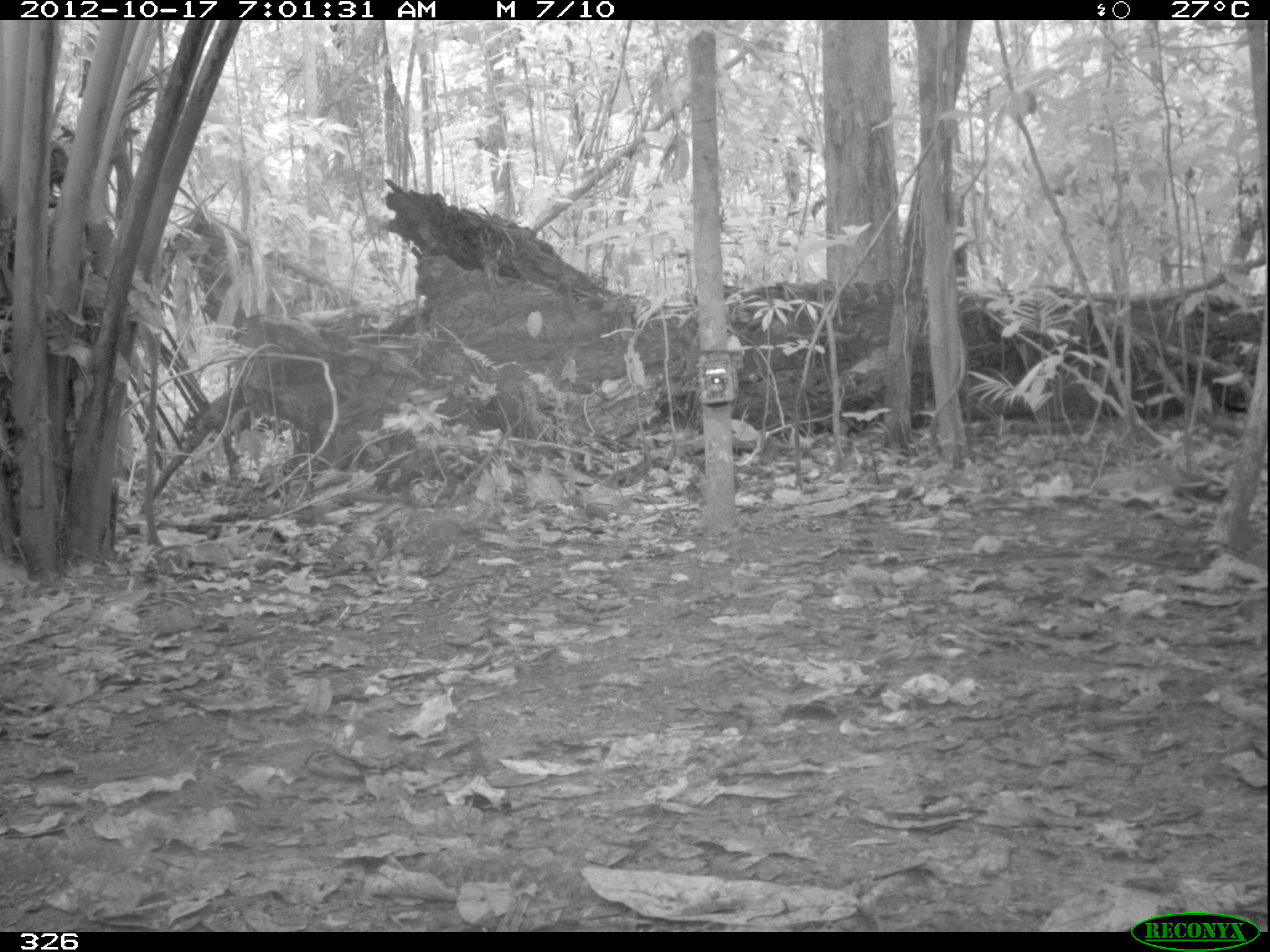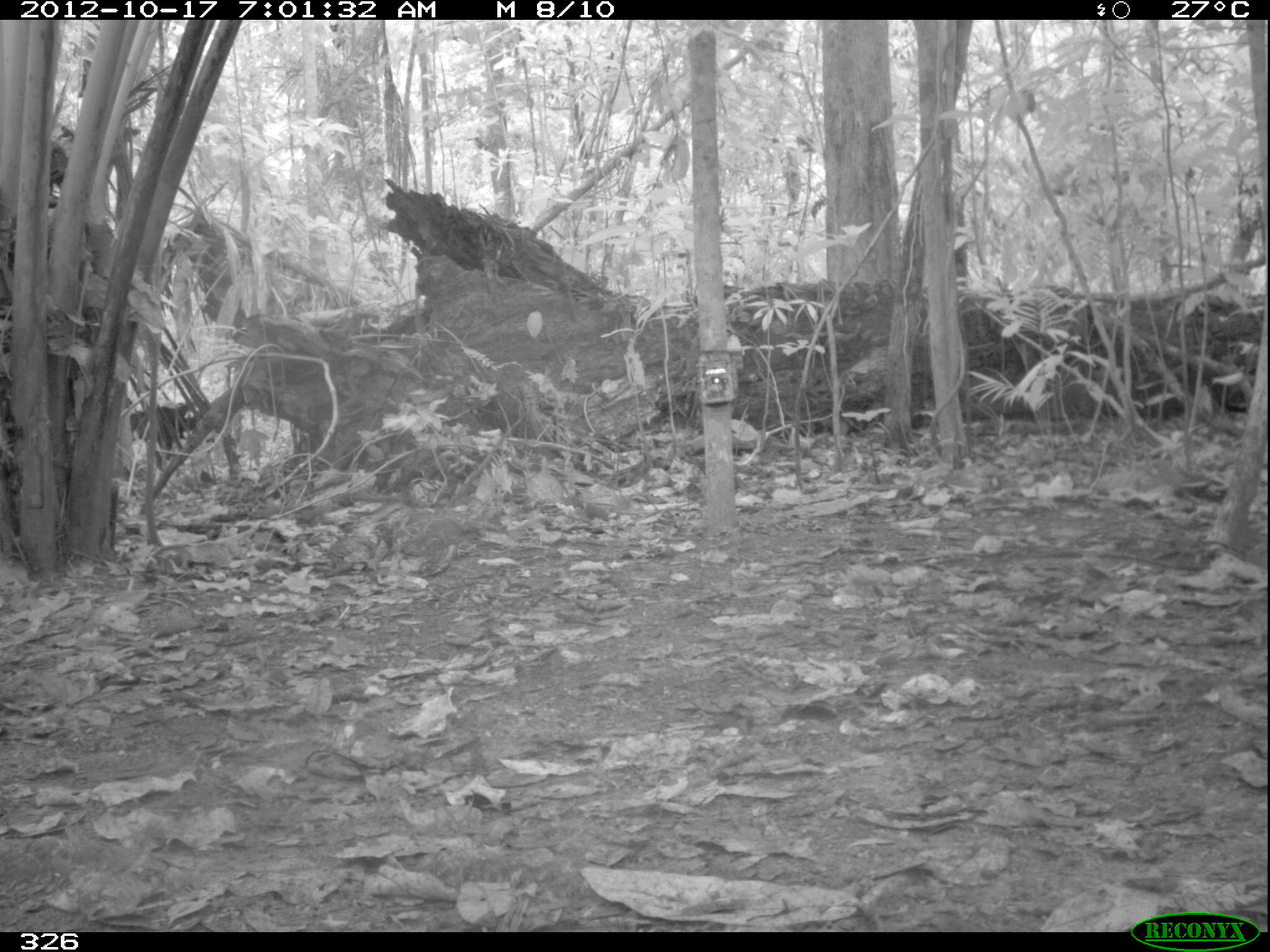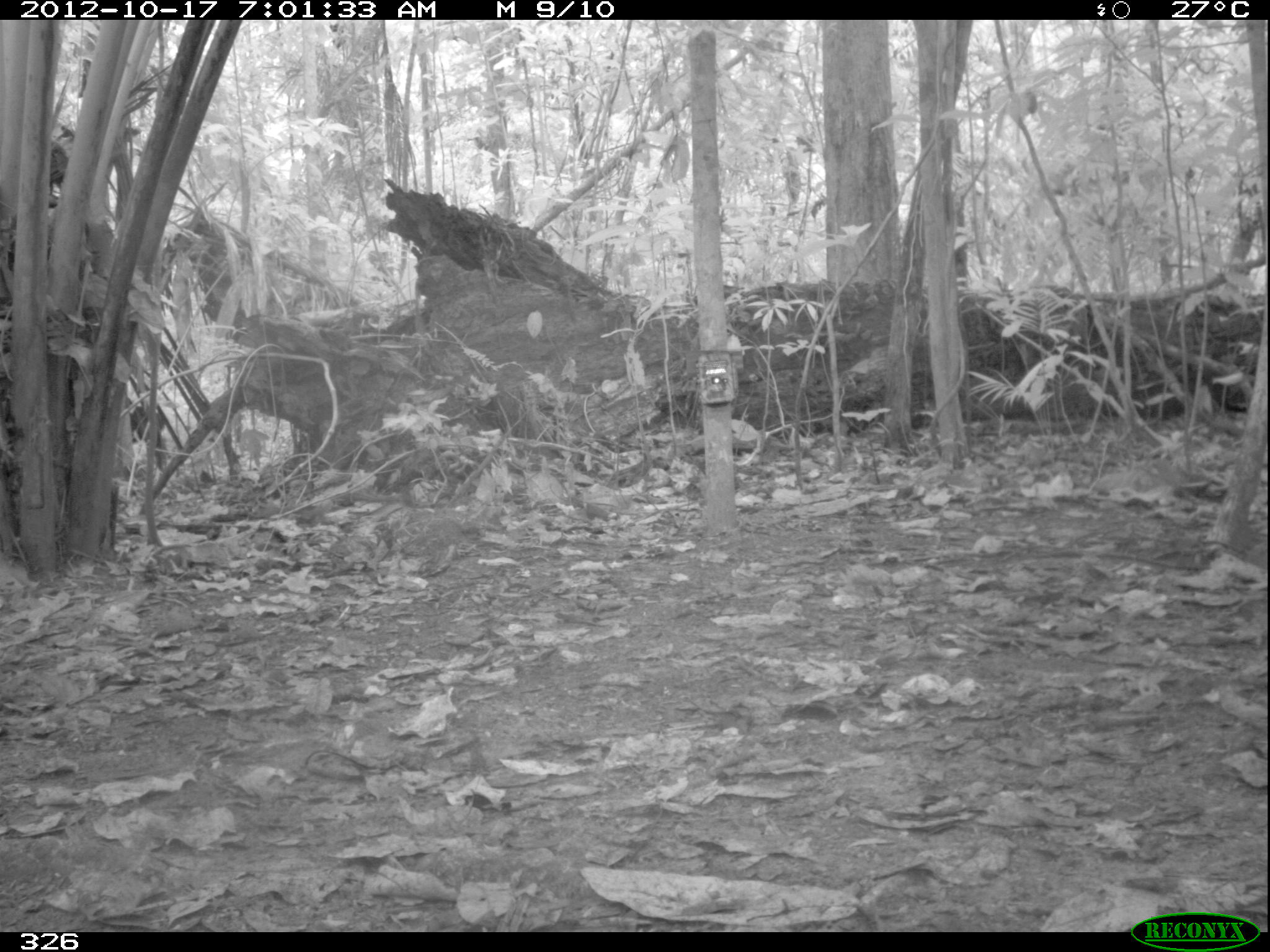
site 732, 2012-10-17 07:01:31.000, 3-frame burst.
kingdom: Animalia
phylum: Chordata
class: Mammalia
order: Artiodactyla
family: Tayassuidae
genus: Tayassu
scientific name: Tayassu pecari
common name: white-lipped peccary